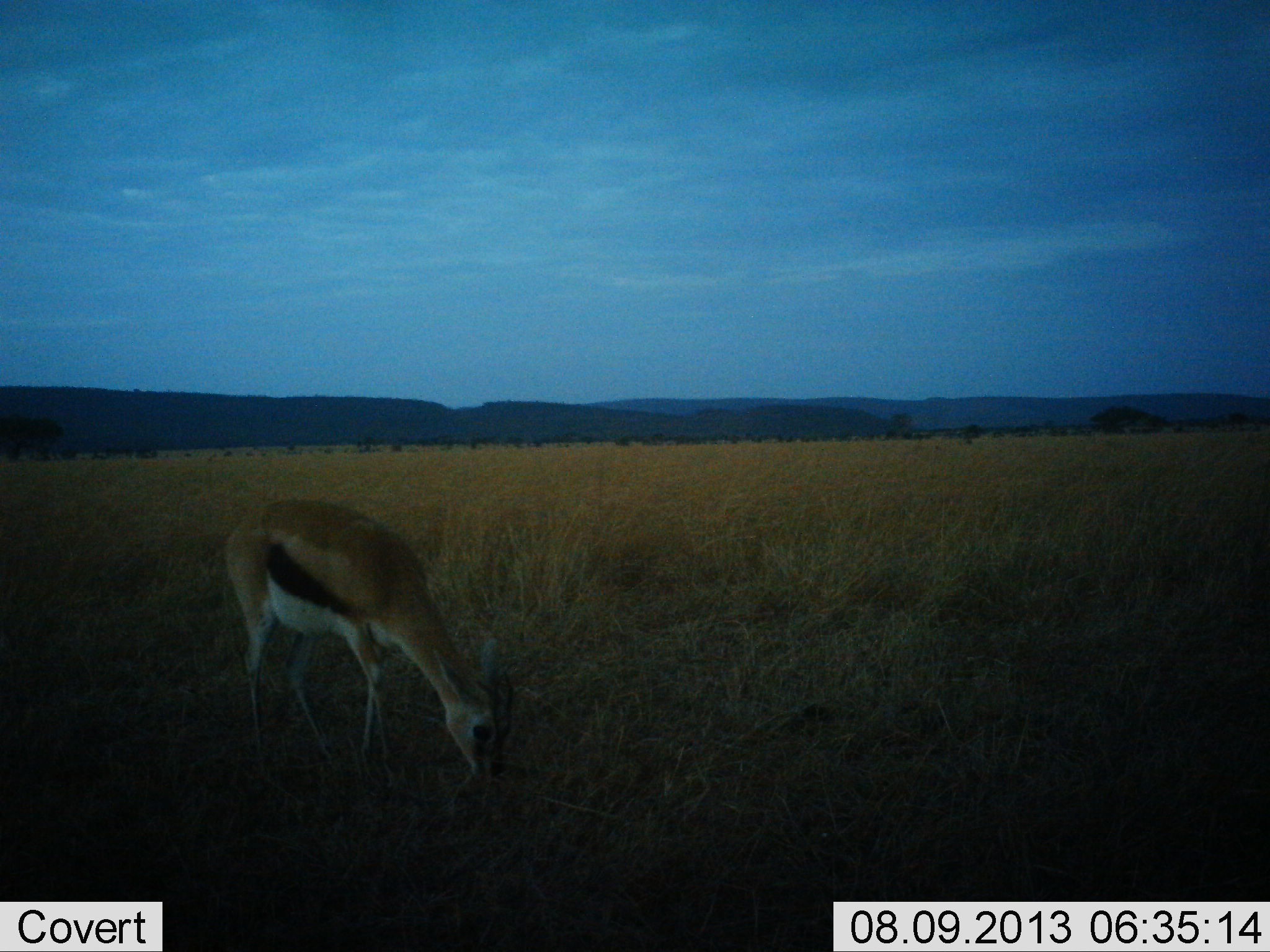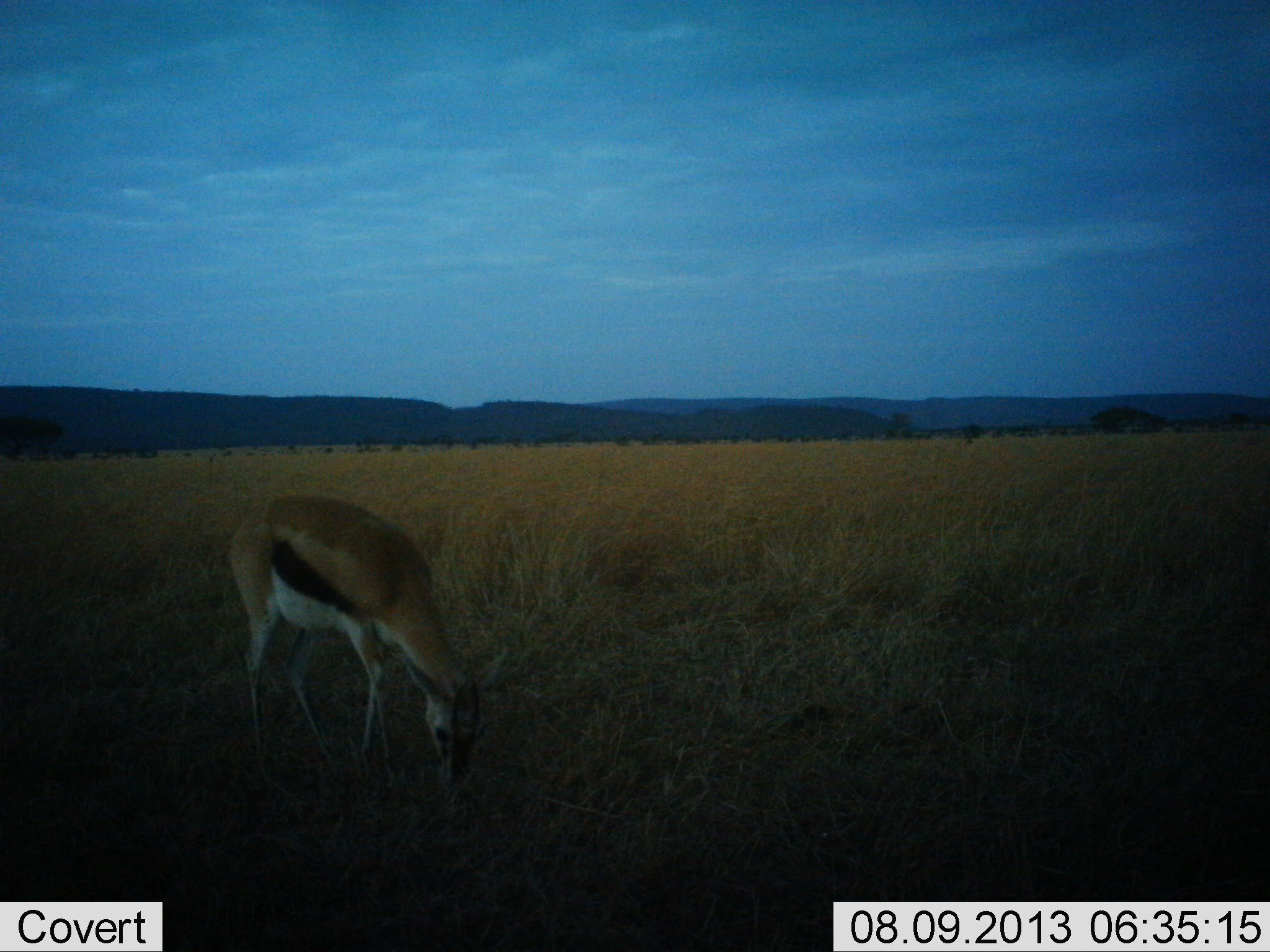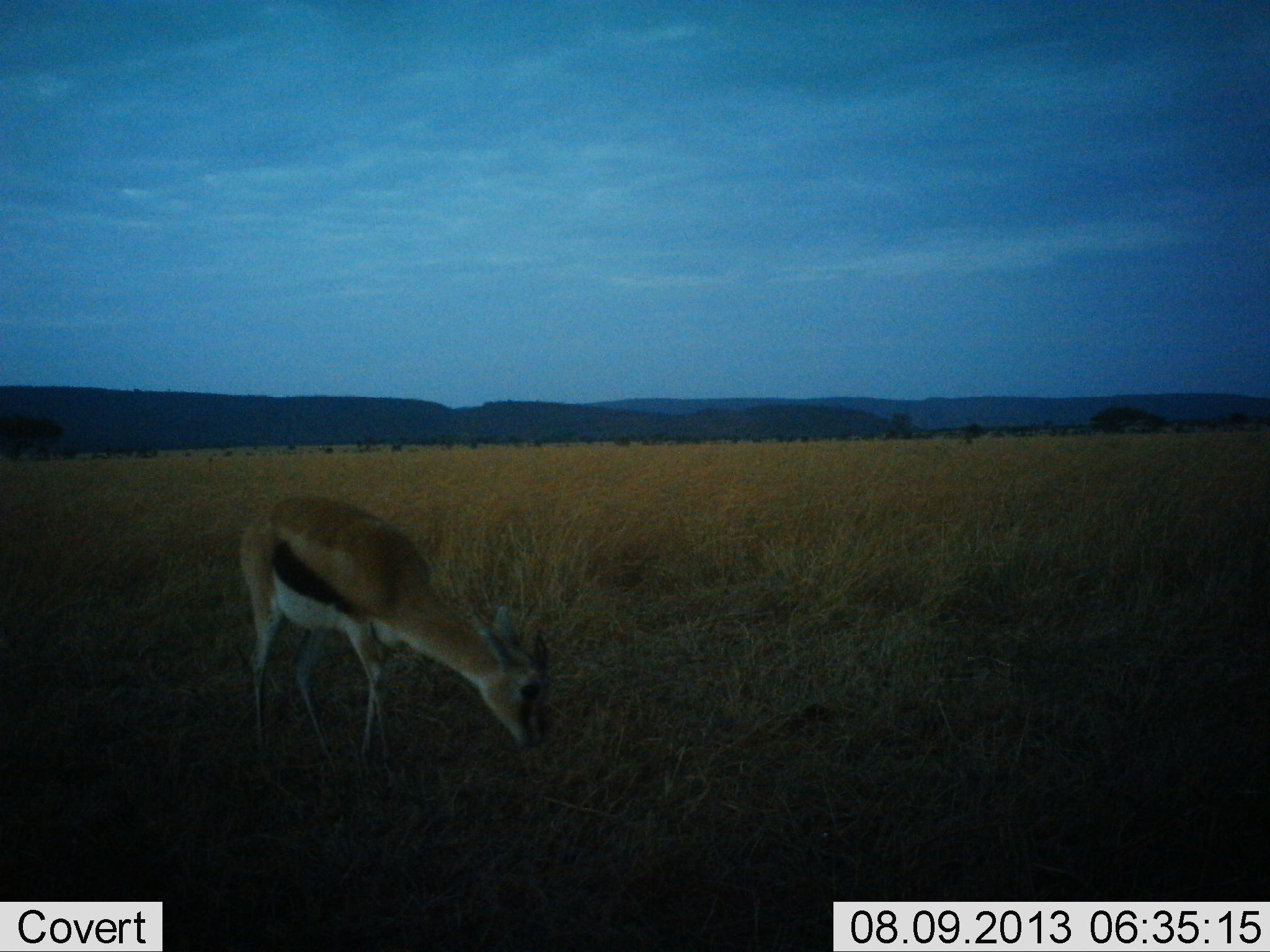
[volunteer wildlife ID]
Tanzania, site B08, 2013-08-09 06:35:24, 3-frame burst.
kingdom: Animalia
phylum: Chordata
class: Mammalia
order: Artiodactyla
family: Bovidae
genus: Eudorcas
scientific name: Eudorcas thomsonii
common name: thomson's gazelle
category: gazellethomsons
Gazellethomsons (thomson's gazelle) (Eudorcas thomsonii), count 1. Behavior (volunteer vote fractions): standing 40%, resting 0%, moving 0%, interacting 0%. Young present (vote fraction): 0%. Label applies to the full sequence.